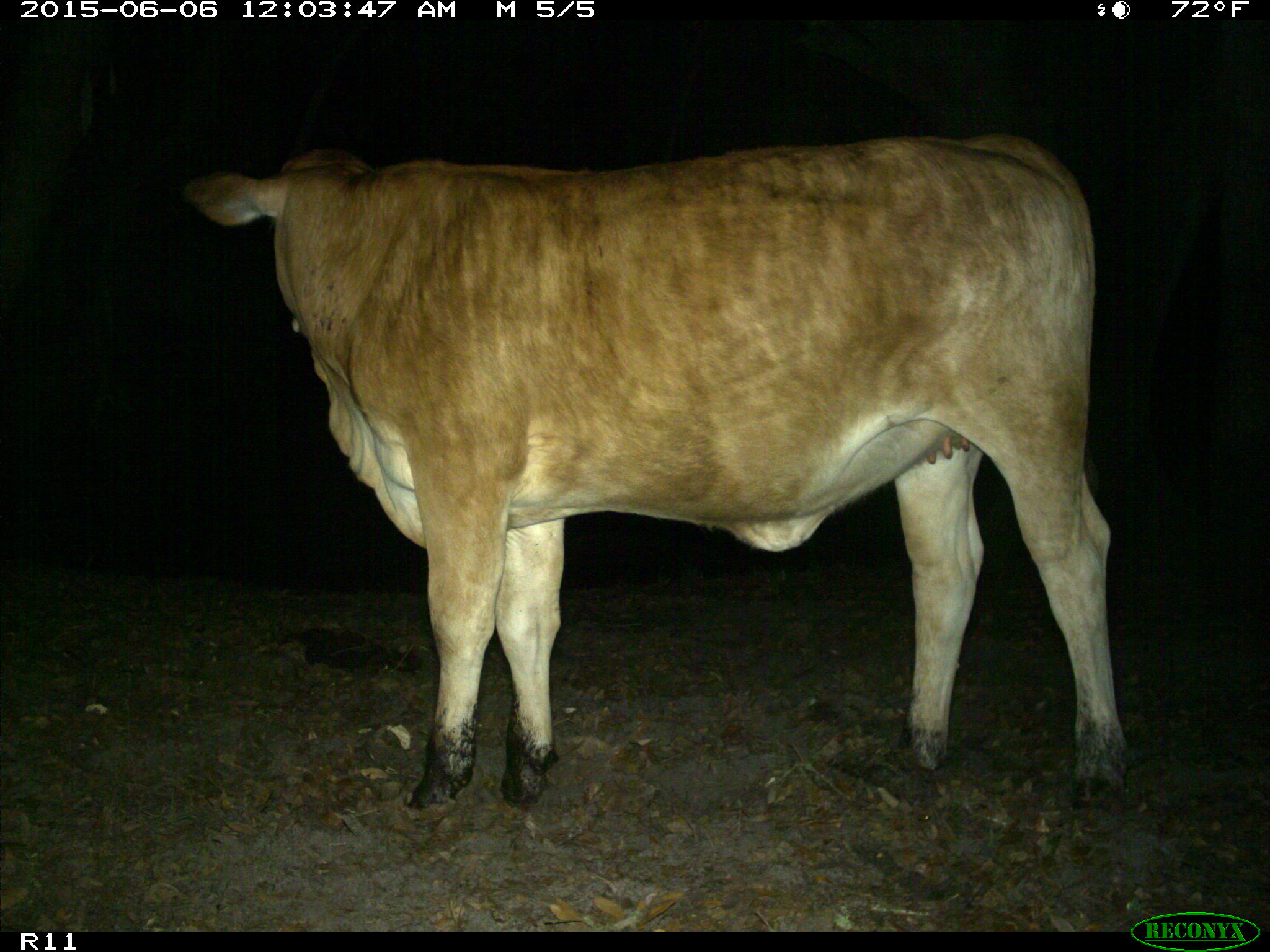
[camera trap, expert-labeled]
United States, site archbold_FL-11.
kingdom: Animalia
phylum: Chordata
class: Mammalia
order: Artiodactyla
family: Bovidae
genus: Bos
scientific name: Bos taurus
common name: domestic cow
Bos taurus (domestic cow).